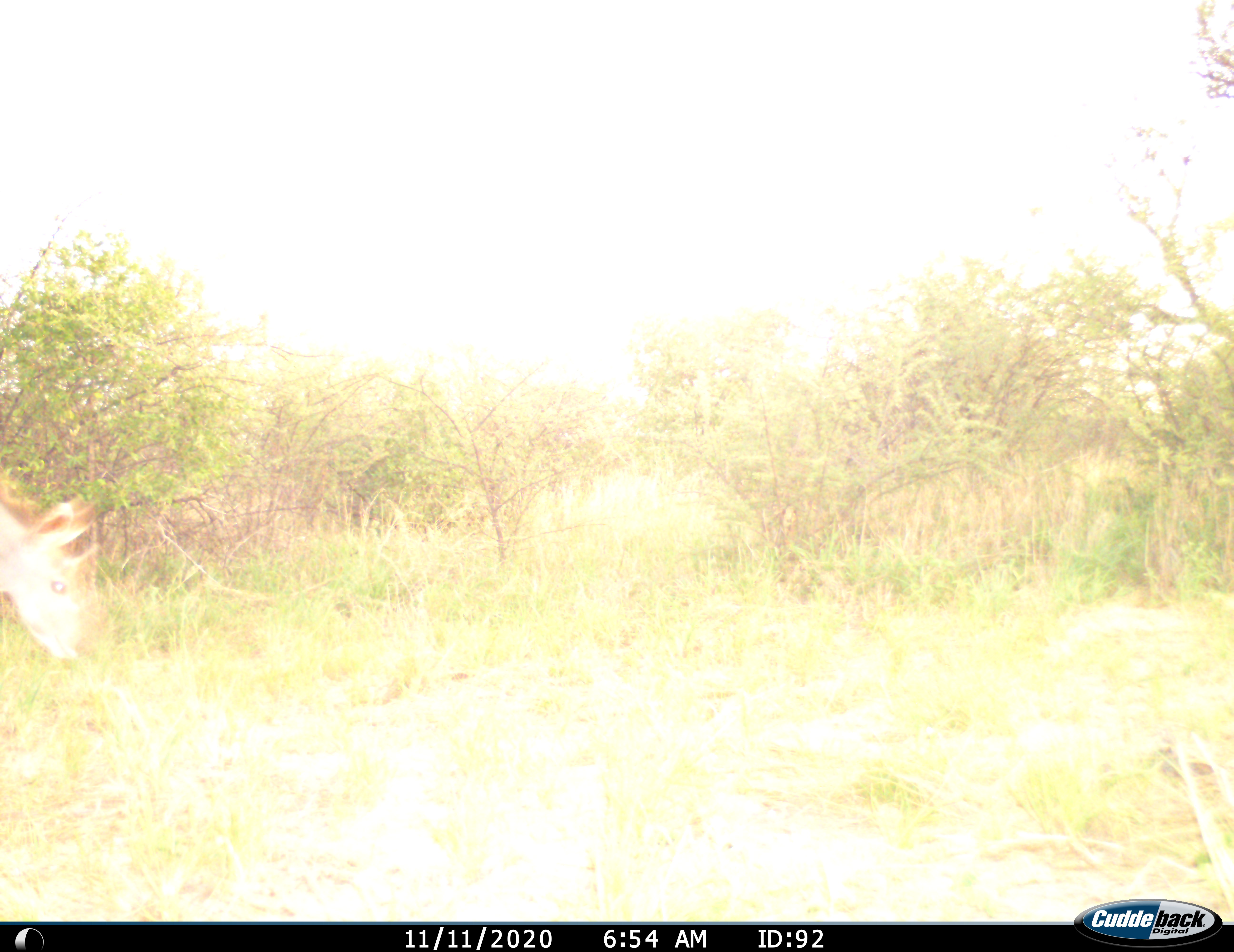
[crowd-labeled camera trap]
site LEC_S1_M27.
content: unidentified animal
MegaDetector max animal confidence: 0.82